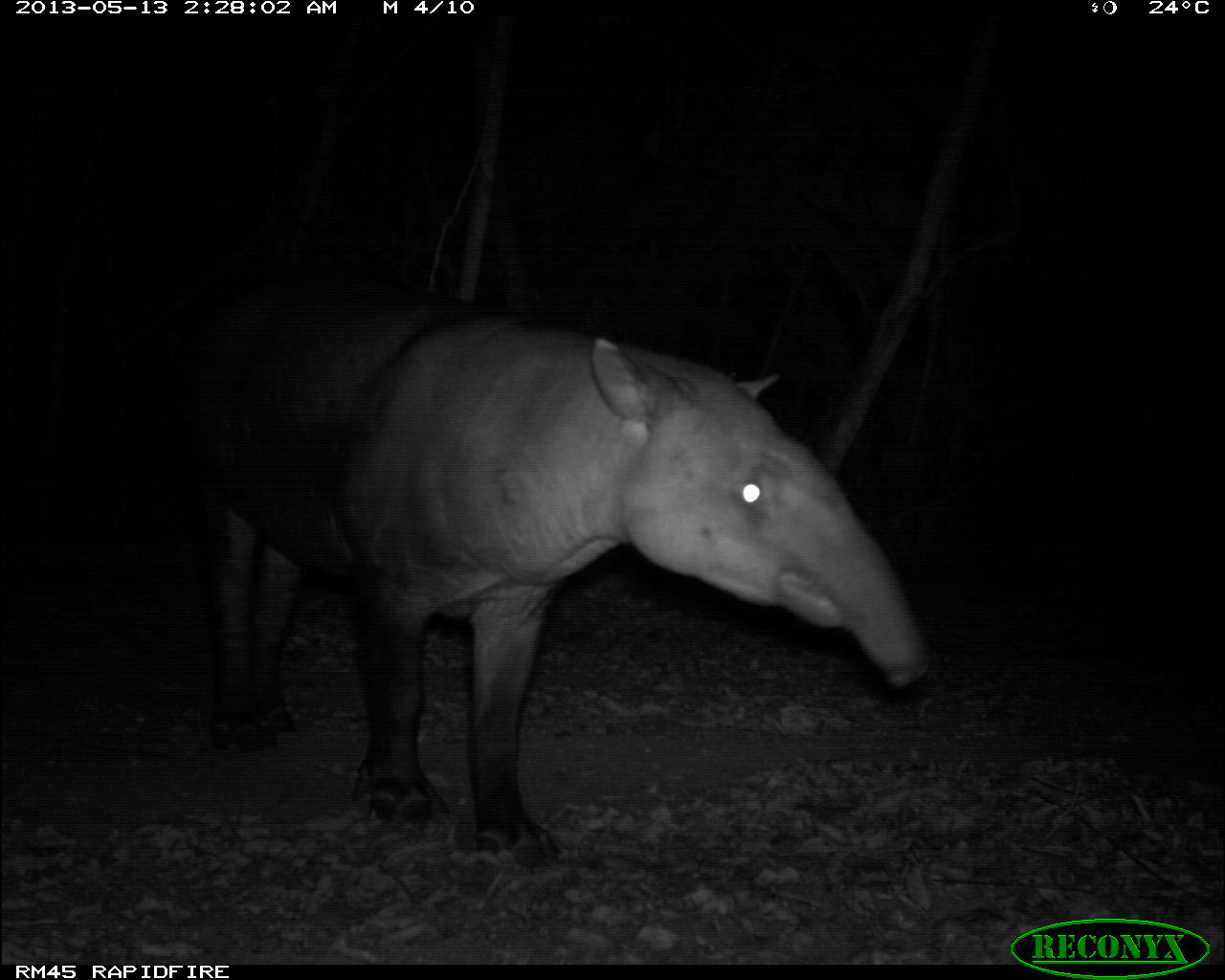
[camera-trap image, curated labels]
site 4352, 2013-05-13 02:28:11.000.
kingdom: Animalia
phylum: Chordata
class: Mammalia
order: Perissodactyla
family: Tapiridae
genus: Tapirus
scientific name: Tapirus bairdii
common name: baird's tapir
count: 1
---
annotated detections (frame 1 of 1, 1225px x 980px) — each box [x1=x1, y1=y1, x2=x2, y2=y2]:
tapirus bairdii: [x1=187, y1=270, x2=933, y2=860]